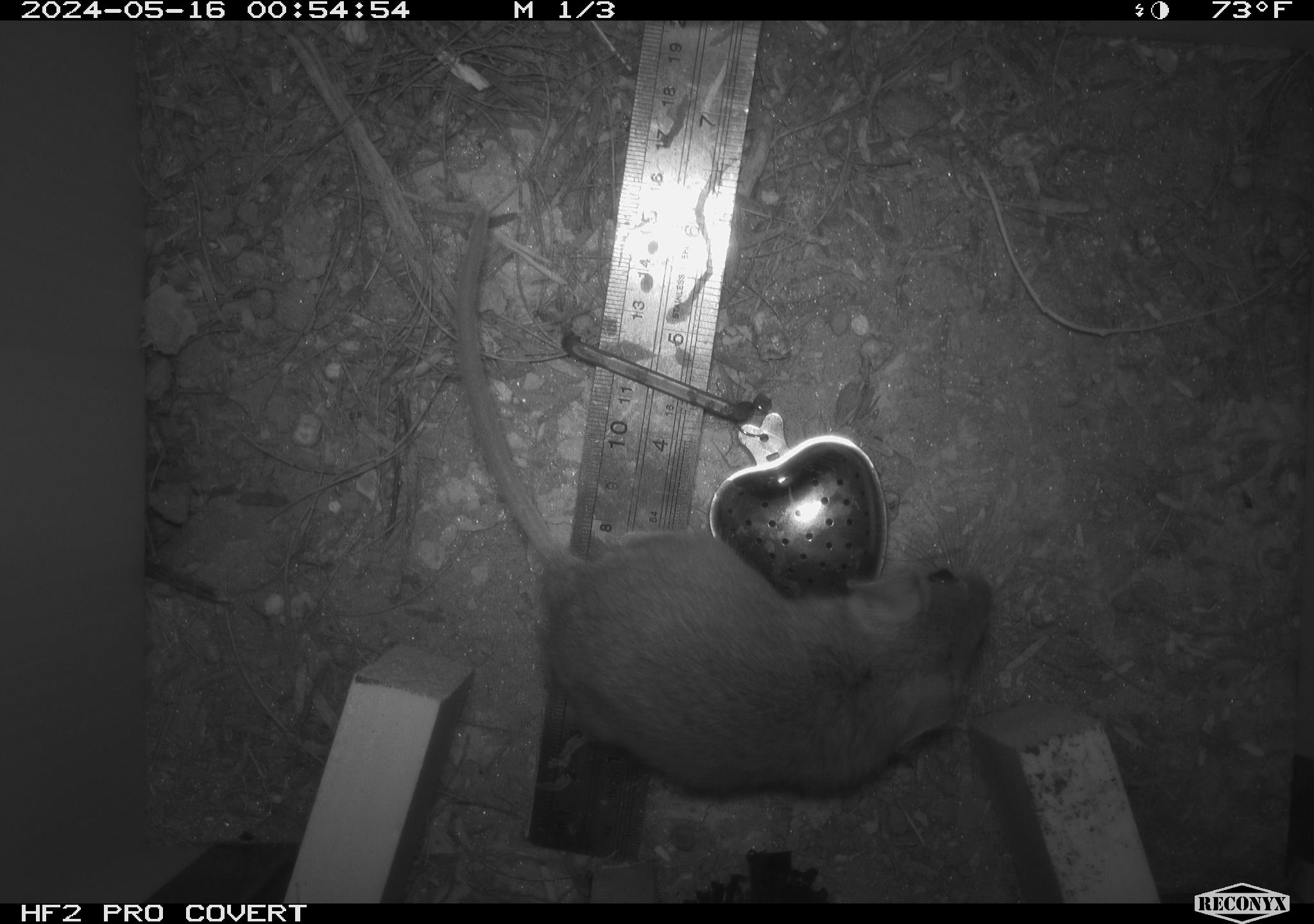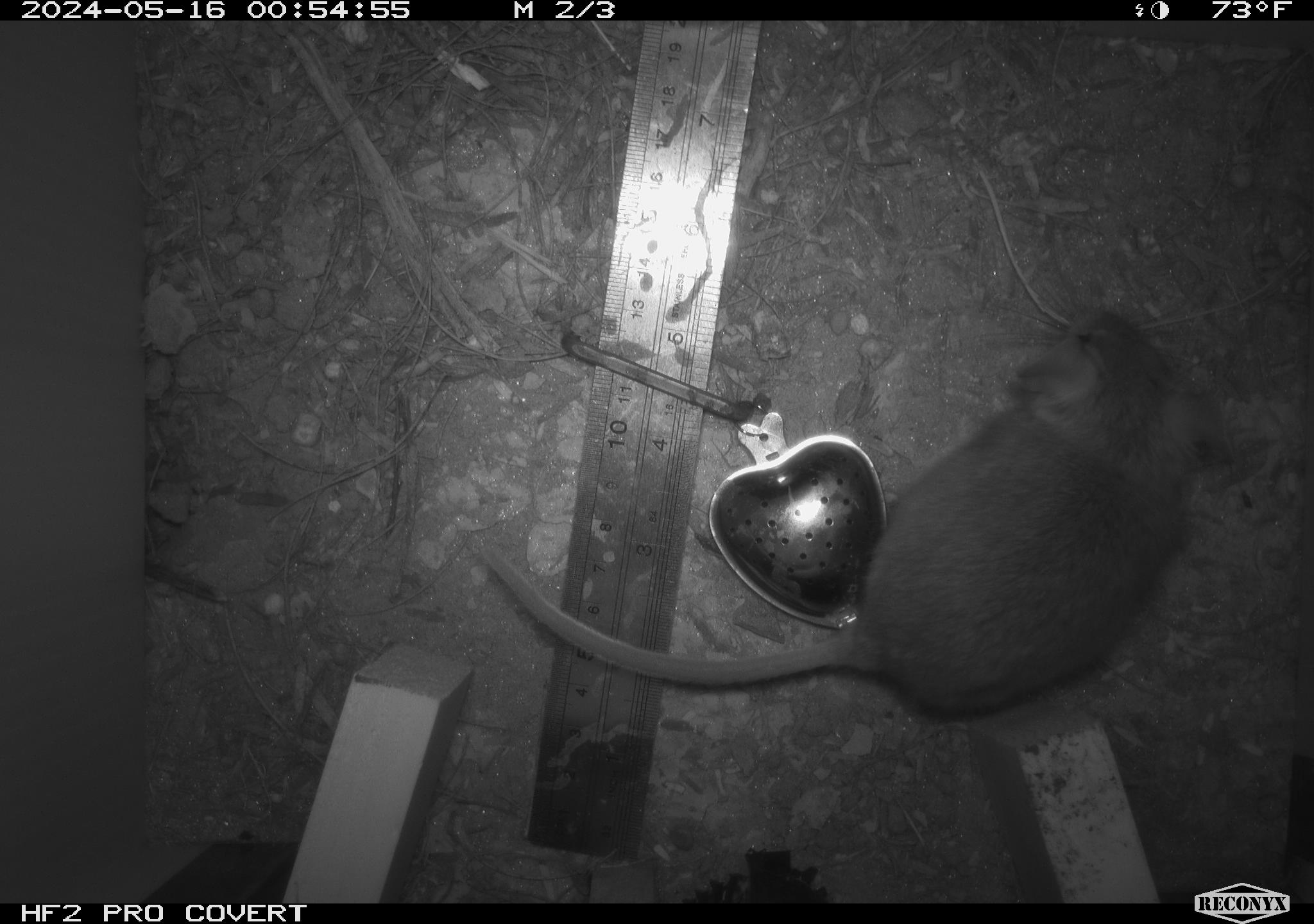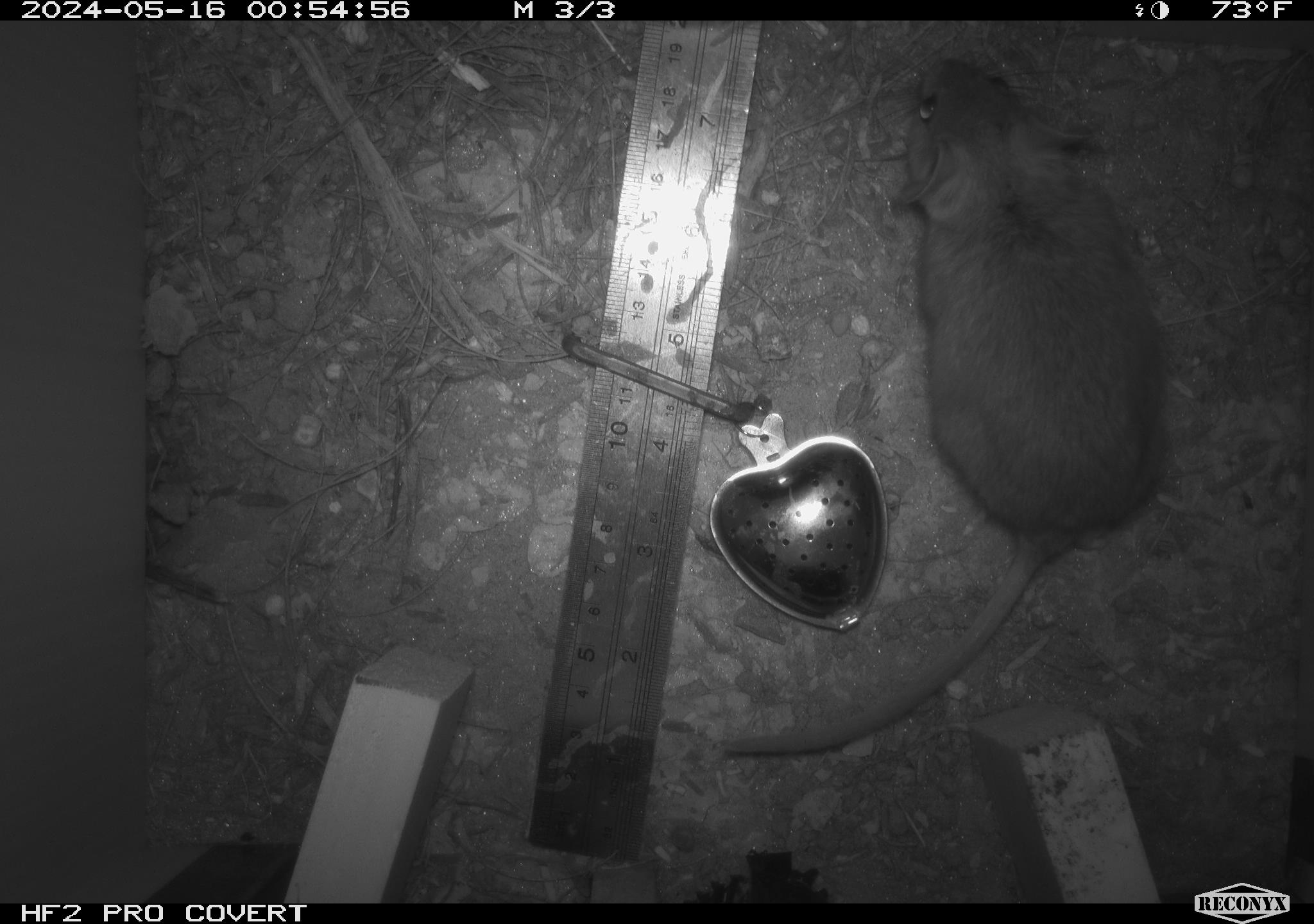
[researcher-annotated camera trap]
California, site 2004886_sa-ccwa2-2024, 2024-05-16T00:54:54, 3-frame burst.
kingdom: Animalia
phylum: Chordata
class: Mammalia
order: Rodentia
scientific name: Rodentia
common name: woodrat or rat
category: woodrat or rat species